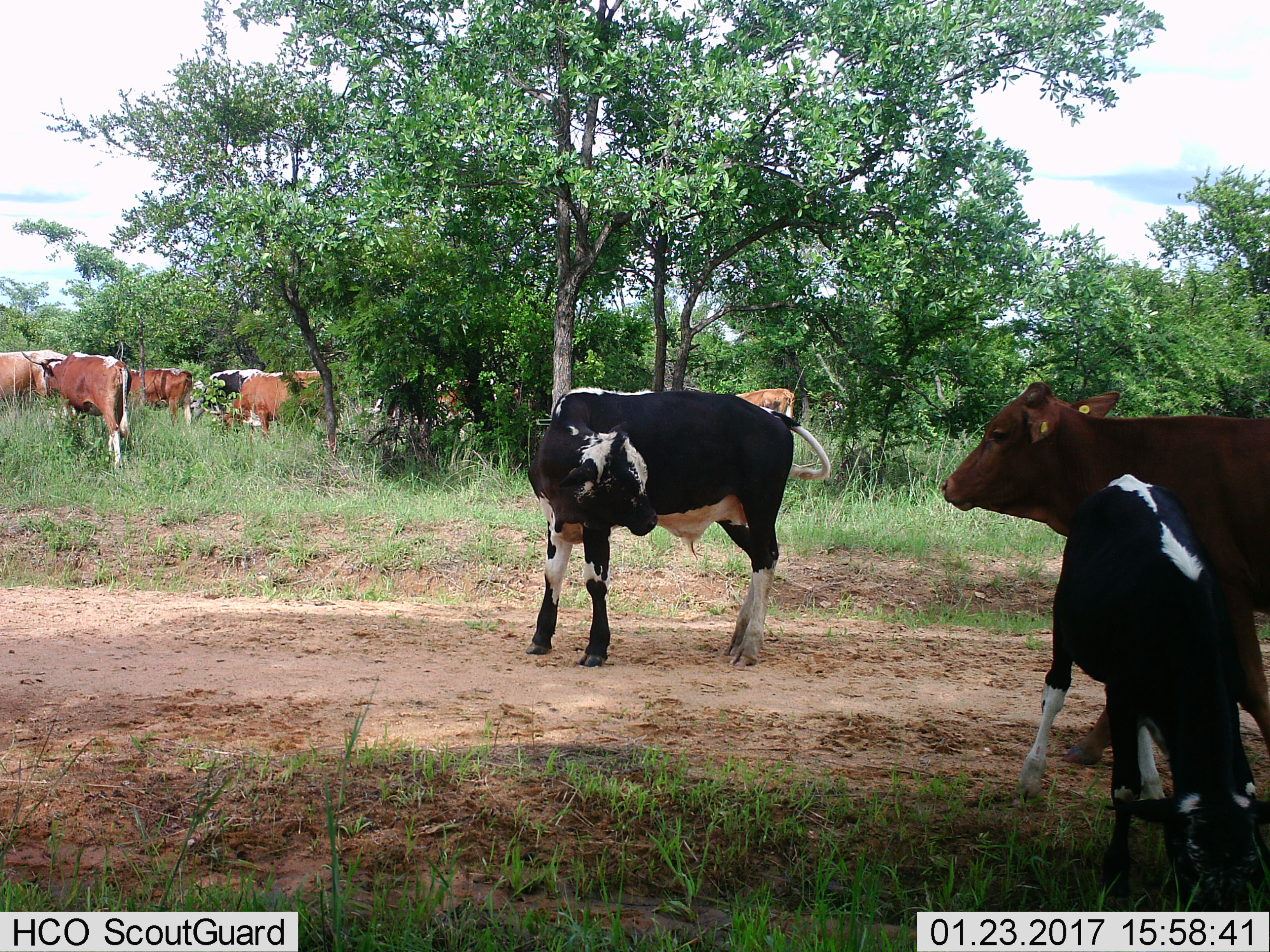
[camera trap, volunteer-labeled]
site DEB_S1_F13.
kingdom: Animalia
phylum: Chordata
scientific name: Vertebrata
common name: domestic animal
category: domesticanimal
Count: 10.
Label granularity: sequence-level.